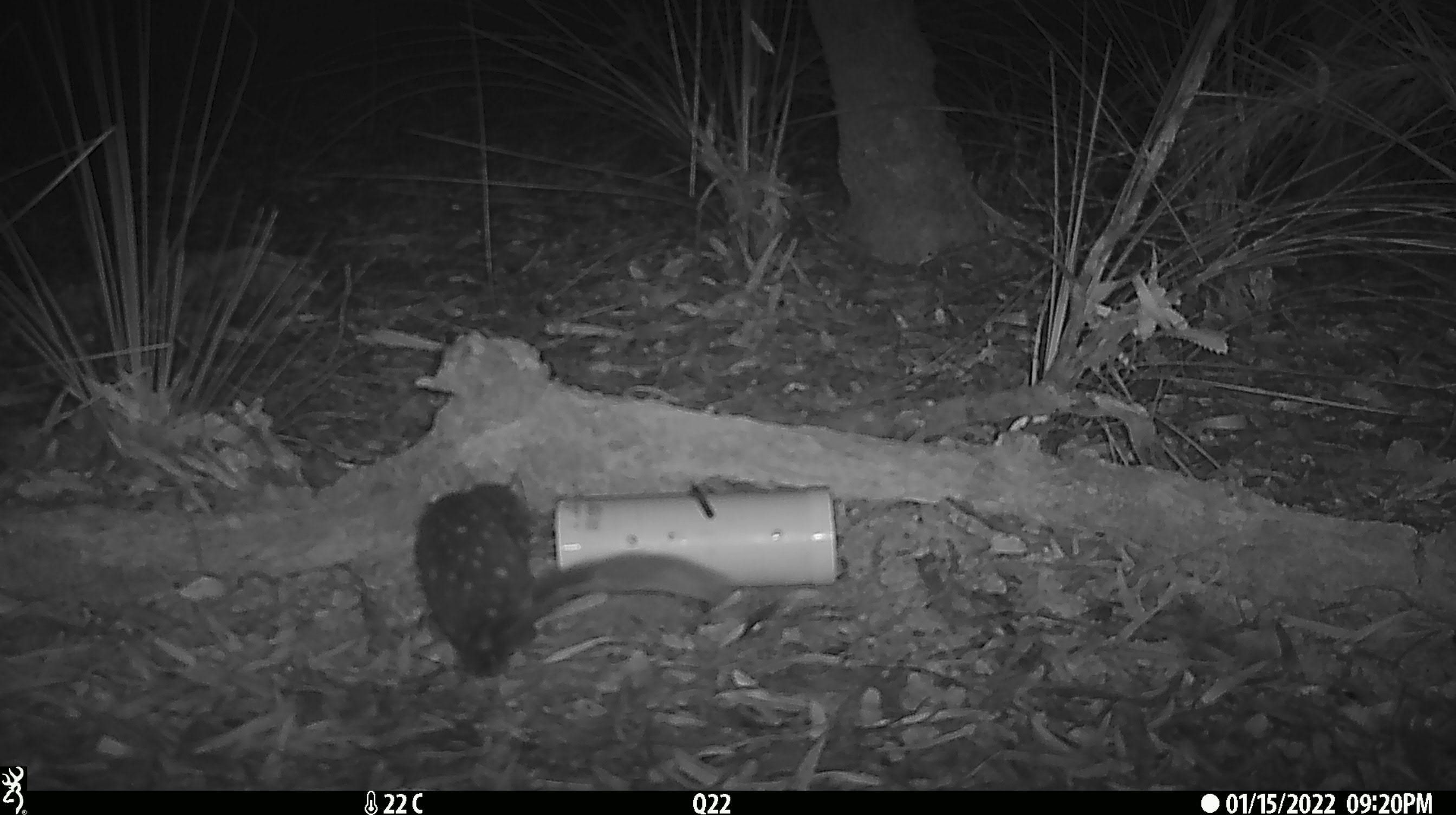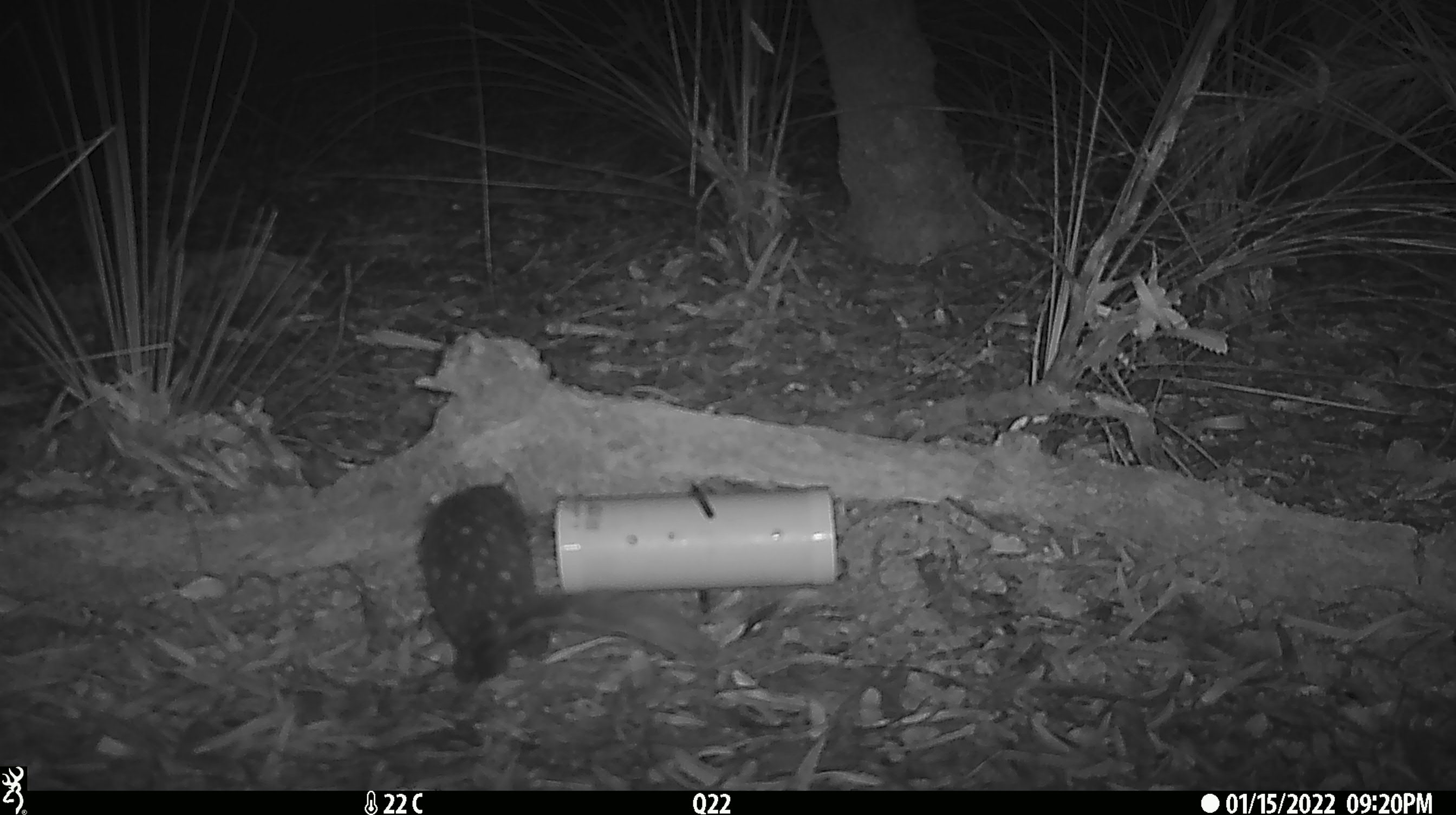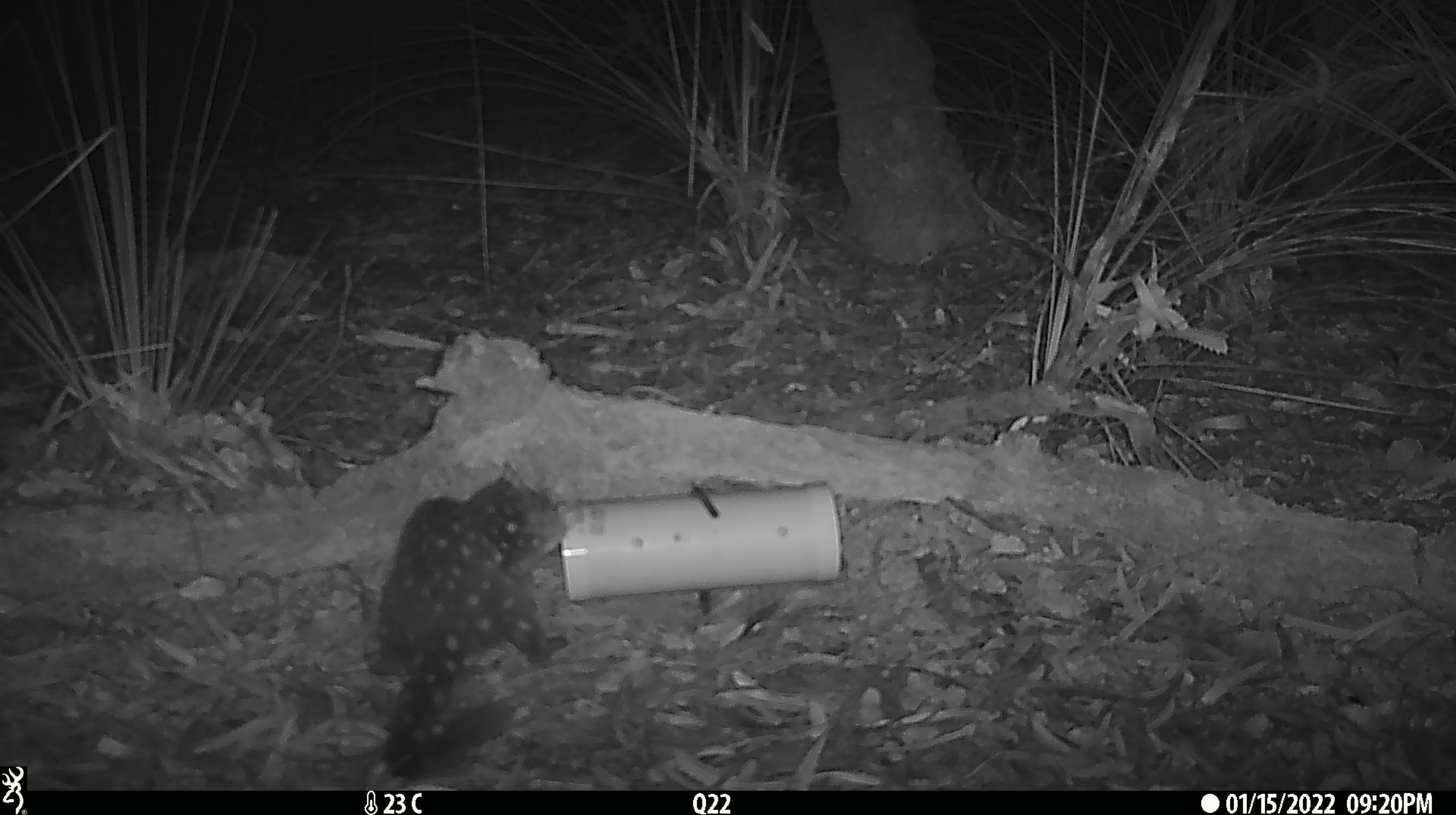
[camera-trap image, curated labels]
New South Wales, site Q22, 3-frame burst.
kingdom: Animalia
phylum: Chordata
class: Mammalia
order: Dasyuromorphia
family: Dasyuridae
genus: Dasyurus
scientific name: Dasyurus maculatus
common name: spotted-tailed quoll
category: quoll